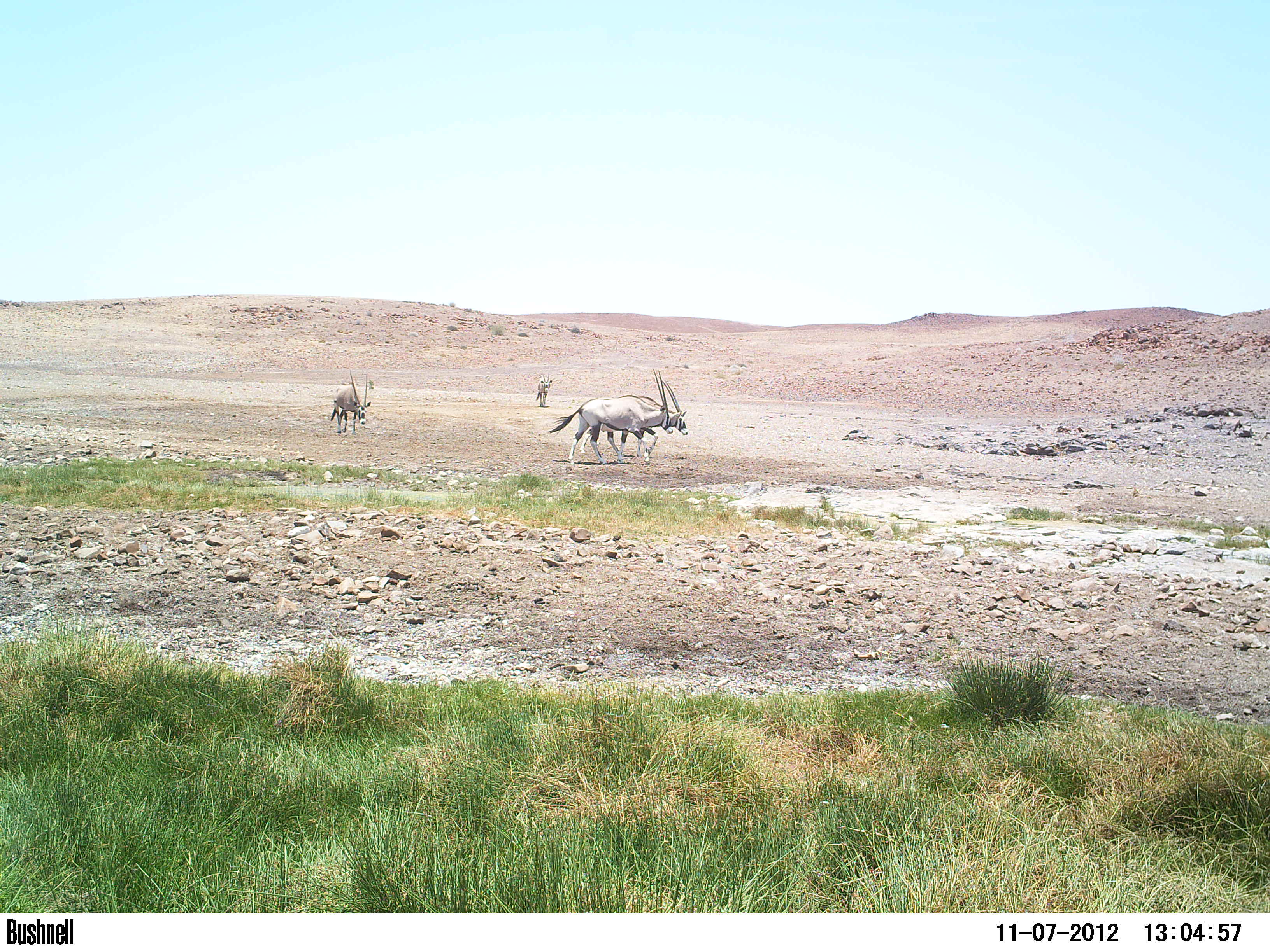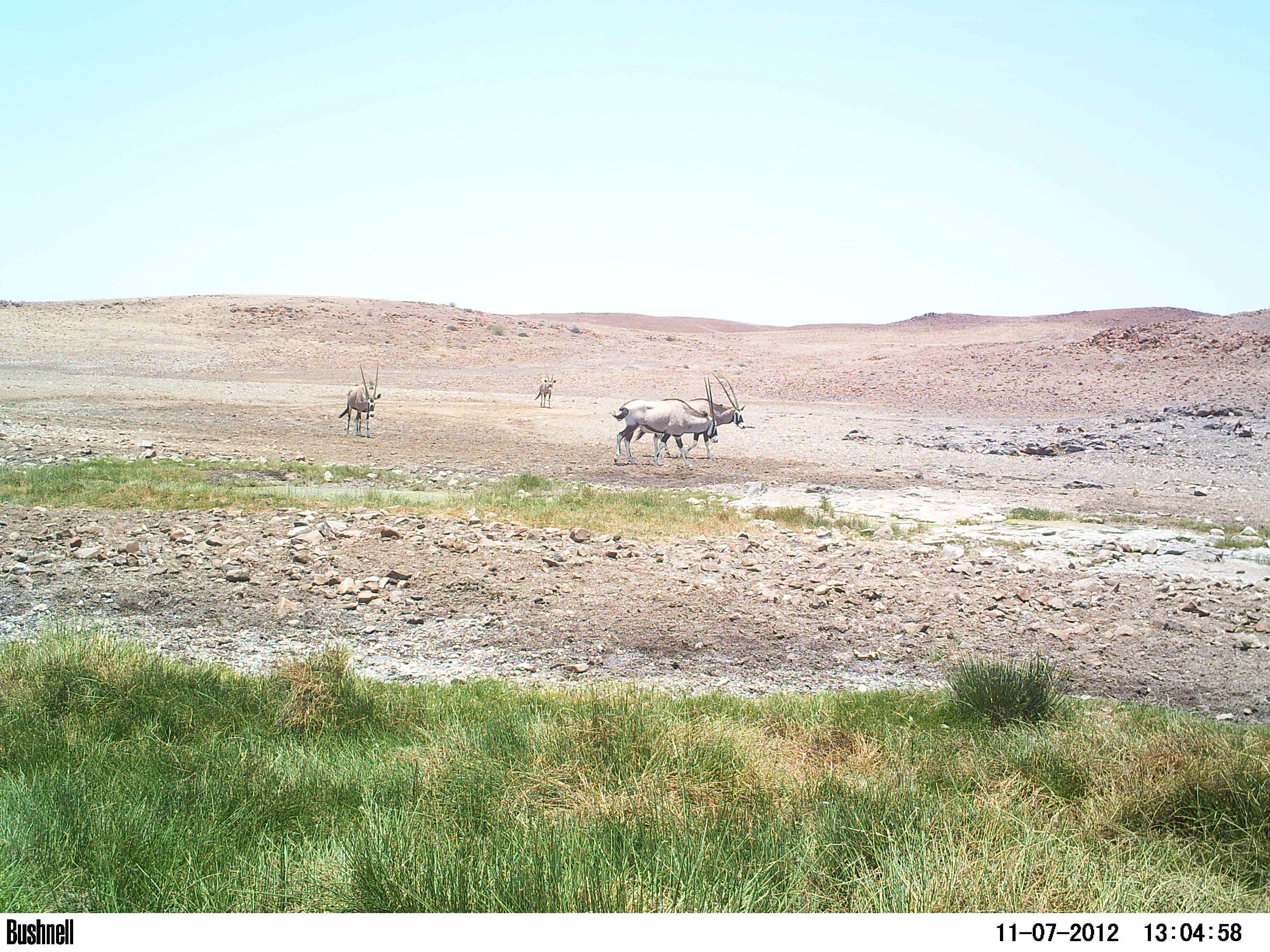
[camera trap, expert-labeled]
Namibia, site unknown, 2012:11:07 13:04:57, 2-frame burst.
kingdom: Animalia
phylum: Chordata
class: Mammalia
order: Artiodactyla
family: Bovidae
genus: Oryx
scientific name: Oryx gazella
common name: gemsbok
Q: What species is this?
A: Oryx gazella (gemsbok).